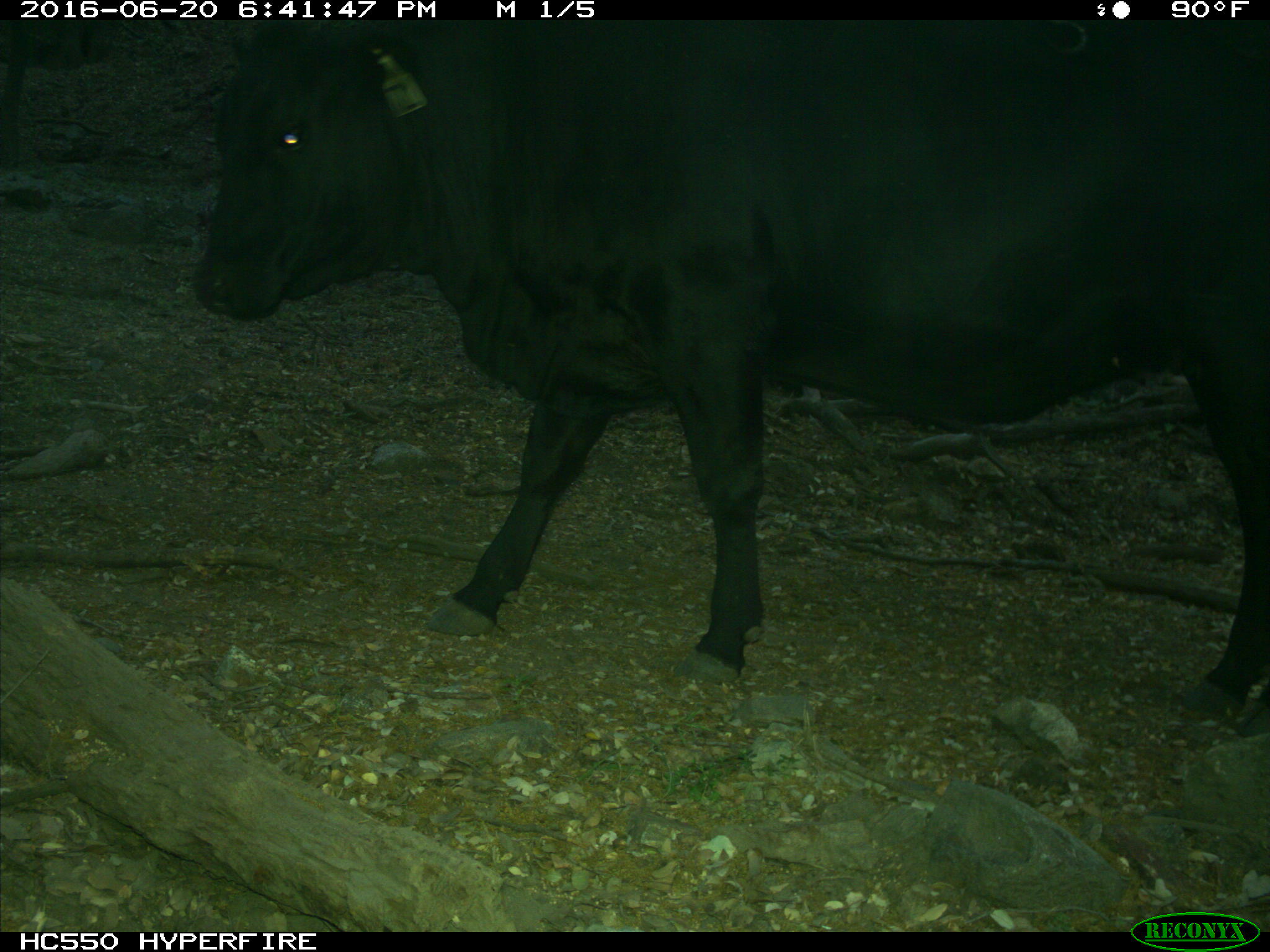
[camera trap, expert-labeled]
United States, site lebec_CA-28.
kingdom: Animalia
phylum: Chordata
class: Mammalia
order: Artiodactyla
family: Bovidae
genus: Bos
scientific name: Bos taurus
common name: domestic cow